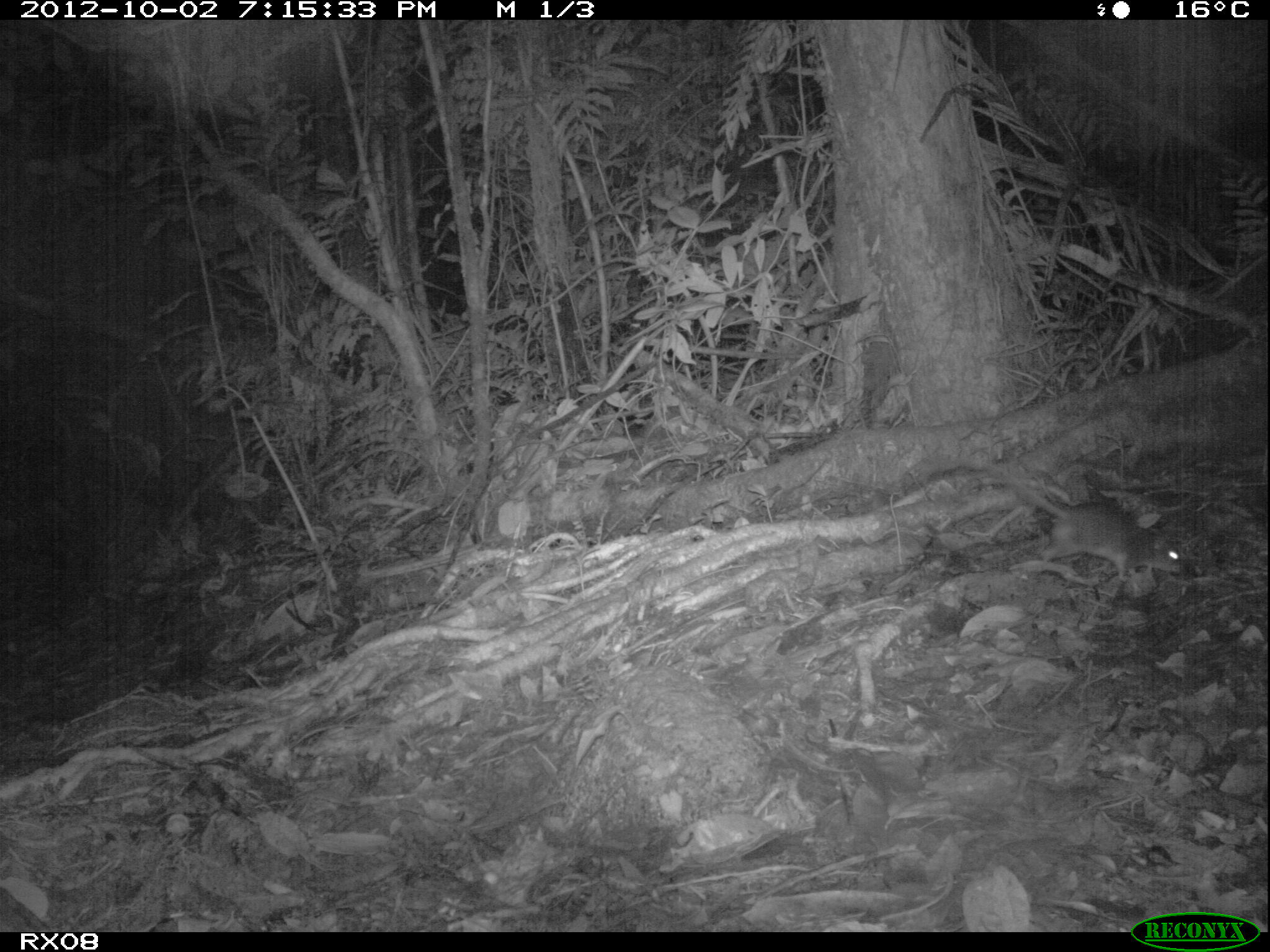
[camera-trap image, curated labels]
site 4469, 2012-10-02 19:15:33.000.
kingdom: Animalia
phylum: Chordata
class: Mammalia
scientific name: Mammalia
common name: mammals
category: small mammal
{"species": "small mammal (mammals) (Mammalia)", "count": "1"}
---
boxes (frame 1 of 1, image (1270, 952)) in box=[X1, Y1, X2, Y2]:
small mammal: box=[967, 450, 1190, 598]